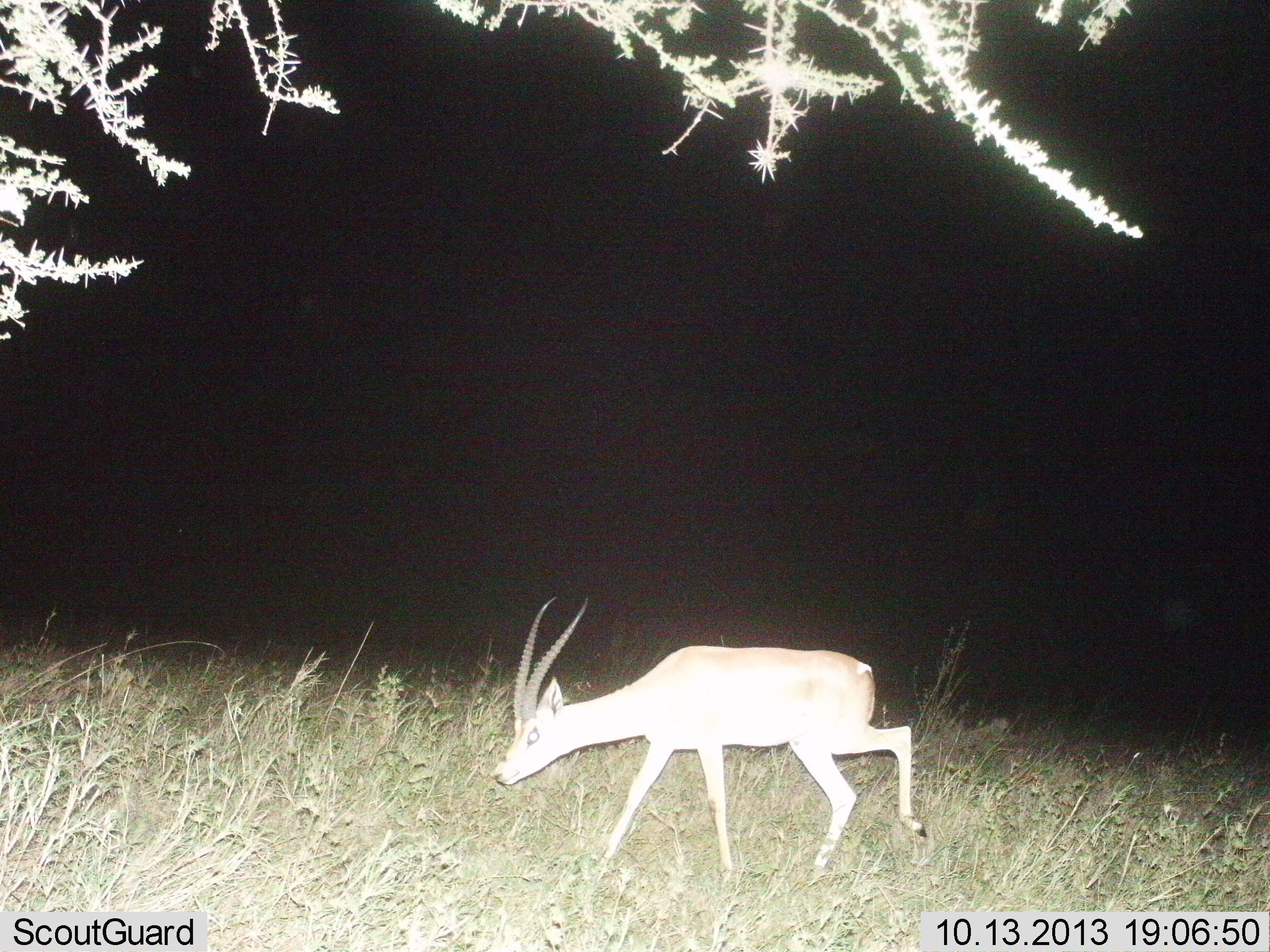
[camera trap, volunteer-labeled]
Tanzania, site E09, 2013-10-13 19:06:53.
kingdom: Animalia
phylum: Chordata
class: Mammalia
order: Artiodactyla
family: Bovidae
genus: Nanger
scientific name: Nanger granti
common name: grant's gazelle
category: gazellegrants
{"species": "gazellegrants (grant's gazelle) (Nanger granti)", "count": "1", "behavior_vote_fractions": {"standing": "11%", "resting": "0%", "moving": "81%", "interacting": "0%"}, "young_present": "0%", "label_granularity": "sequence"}